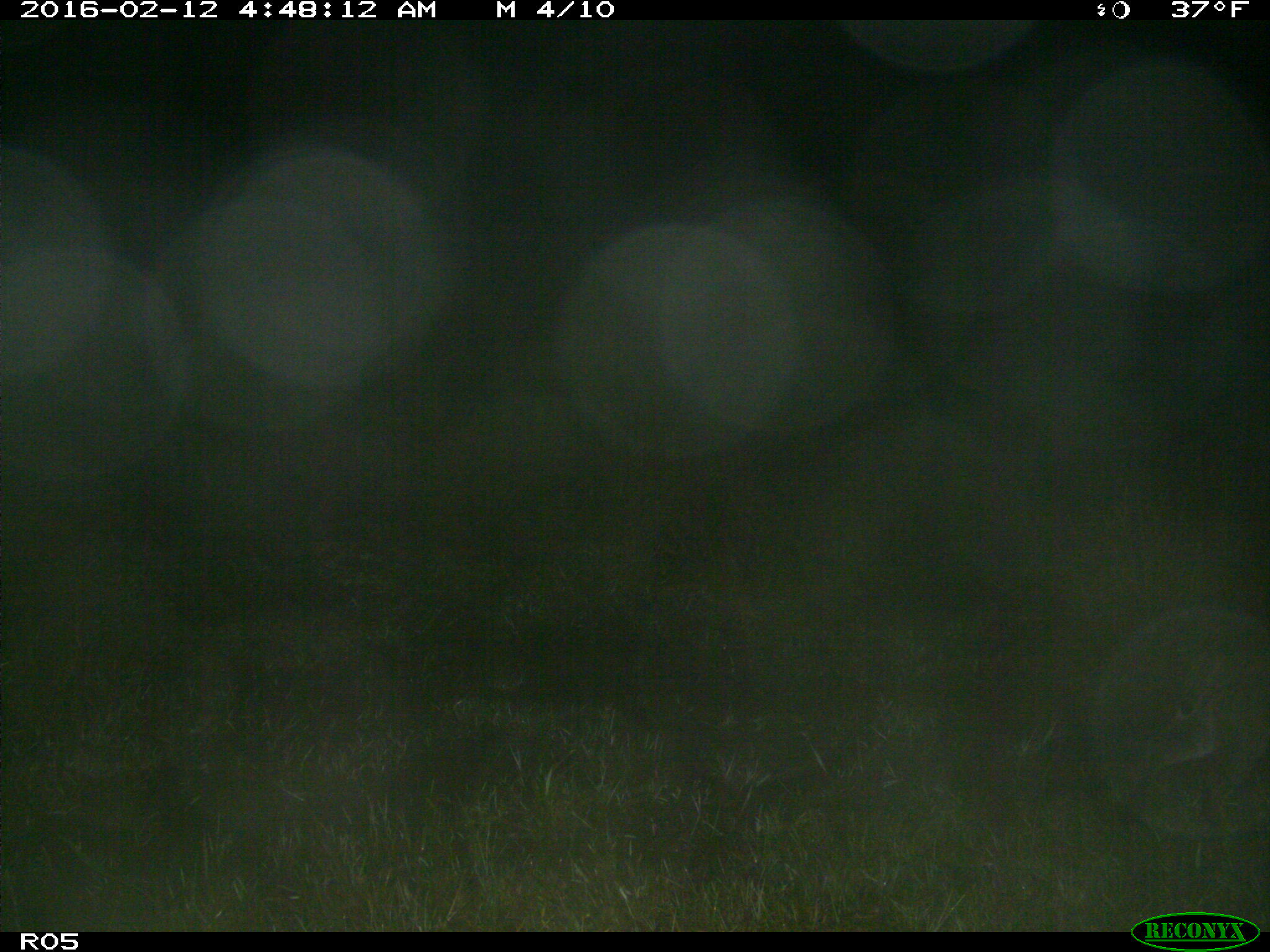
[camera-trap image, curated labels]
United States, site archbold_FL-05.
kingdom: Animalia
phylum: Chordata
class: Mammalia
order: Carnivora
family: Felidae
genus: Lynx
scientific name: Lynx rufus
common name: bobcat